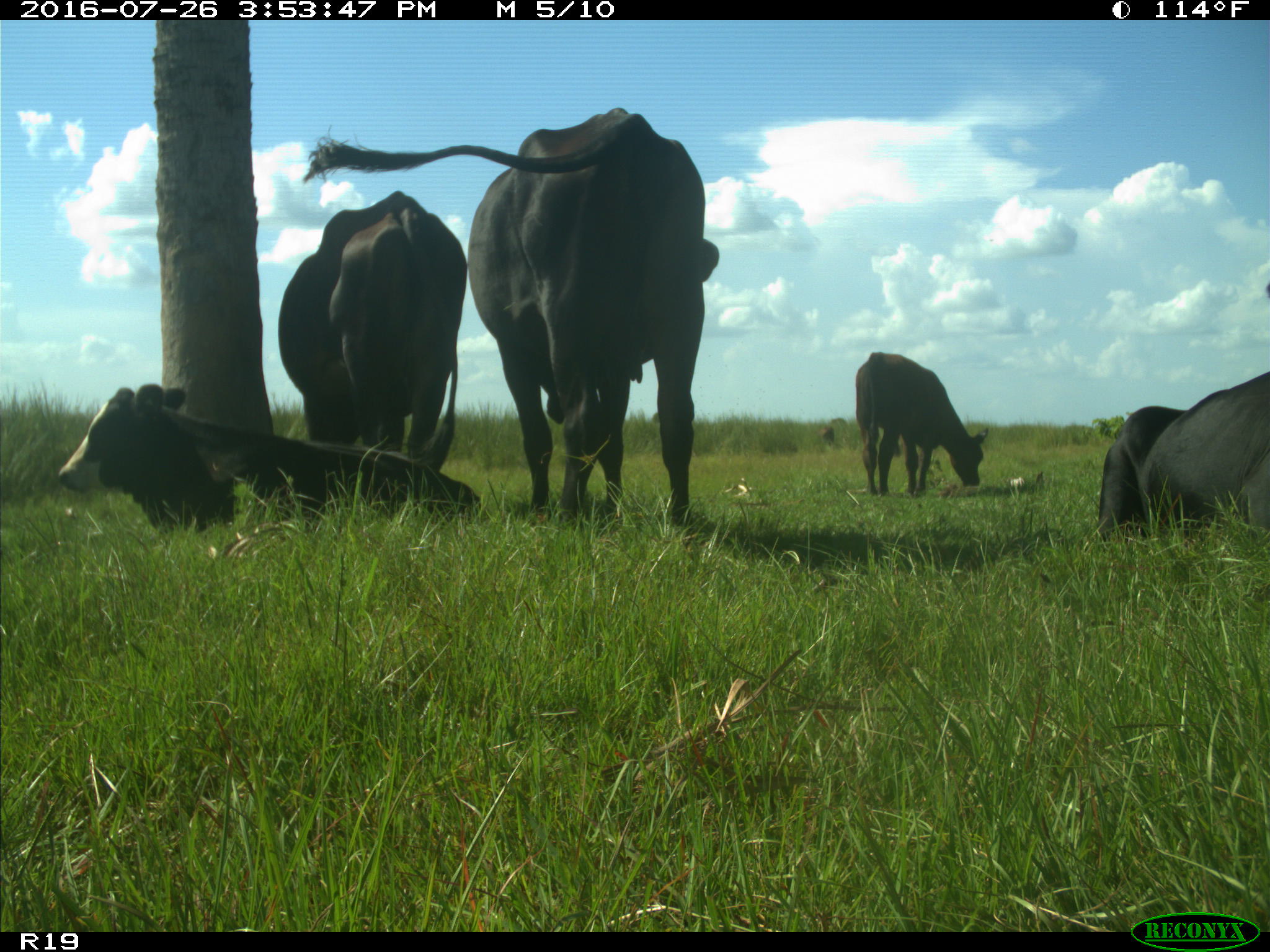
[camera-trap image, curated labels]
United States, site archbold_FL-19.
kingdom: Animalia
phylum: Chordata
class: Mammalia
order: Artiodactyla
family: Bovidae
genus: Bos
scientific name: Bos taurus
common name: domestic cow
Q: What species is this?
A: Bos taurus (domestic cow).